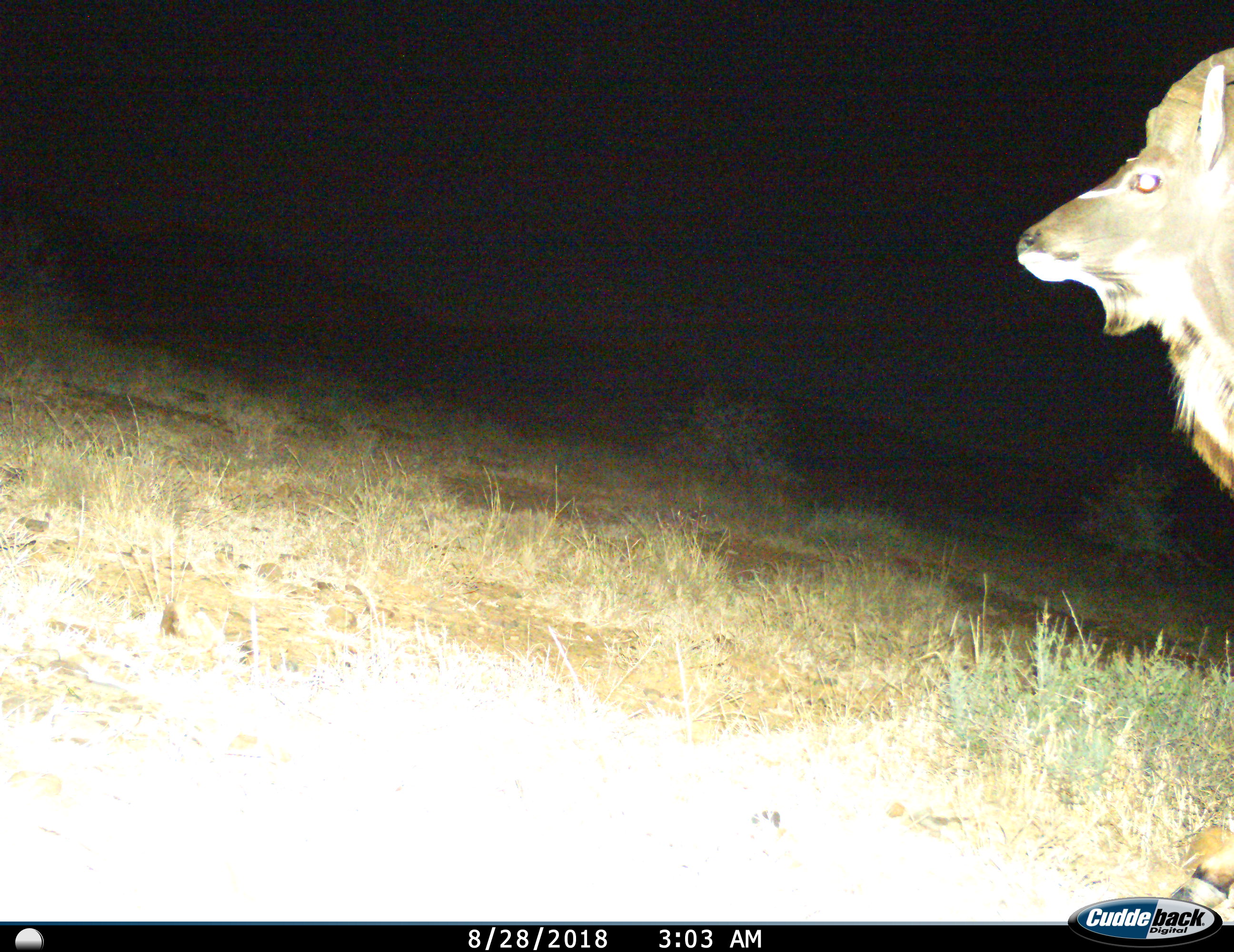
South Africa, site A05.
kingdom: Animalia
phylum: Chordata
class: Mammalia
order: Artiodactyla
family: Bovidae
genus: Tragelaphus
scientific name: Tragelaphus strepsiceros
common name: greater kudu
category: kudu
Kudu (greater kudu) (Tragelaphus strepsiceros), count 1. Behavior (volunteer vote fractions): standing 88%, resting 0%, moving 12%, interacting 0%. Young present (vote fraction): 0%. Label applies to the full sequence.